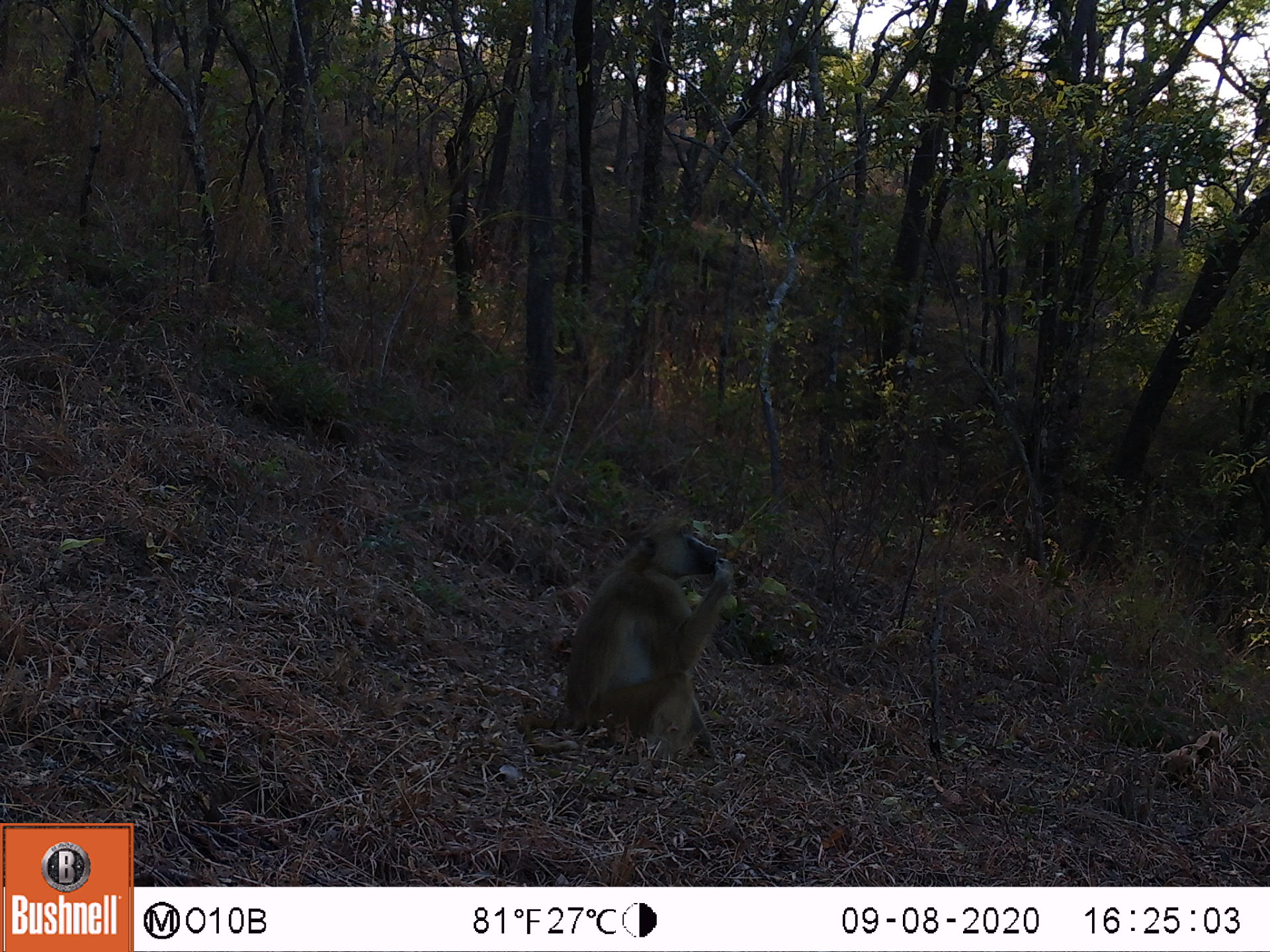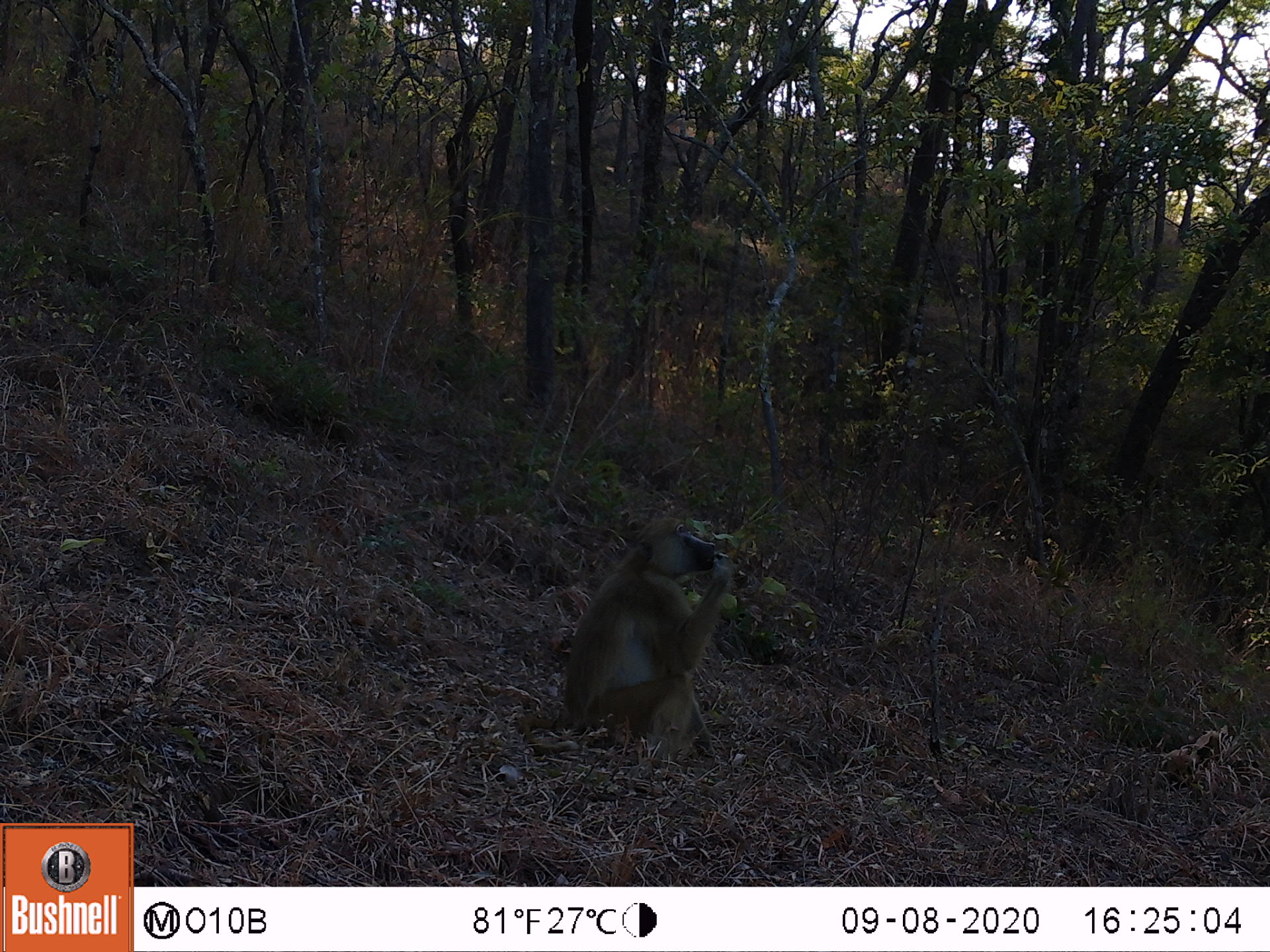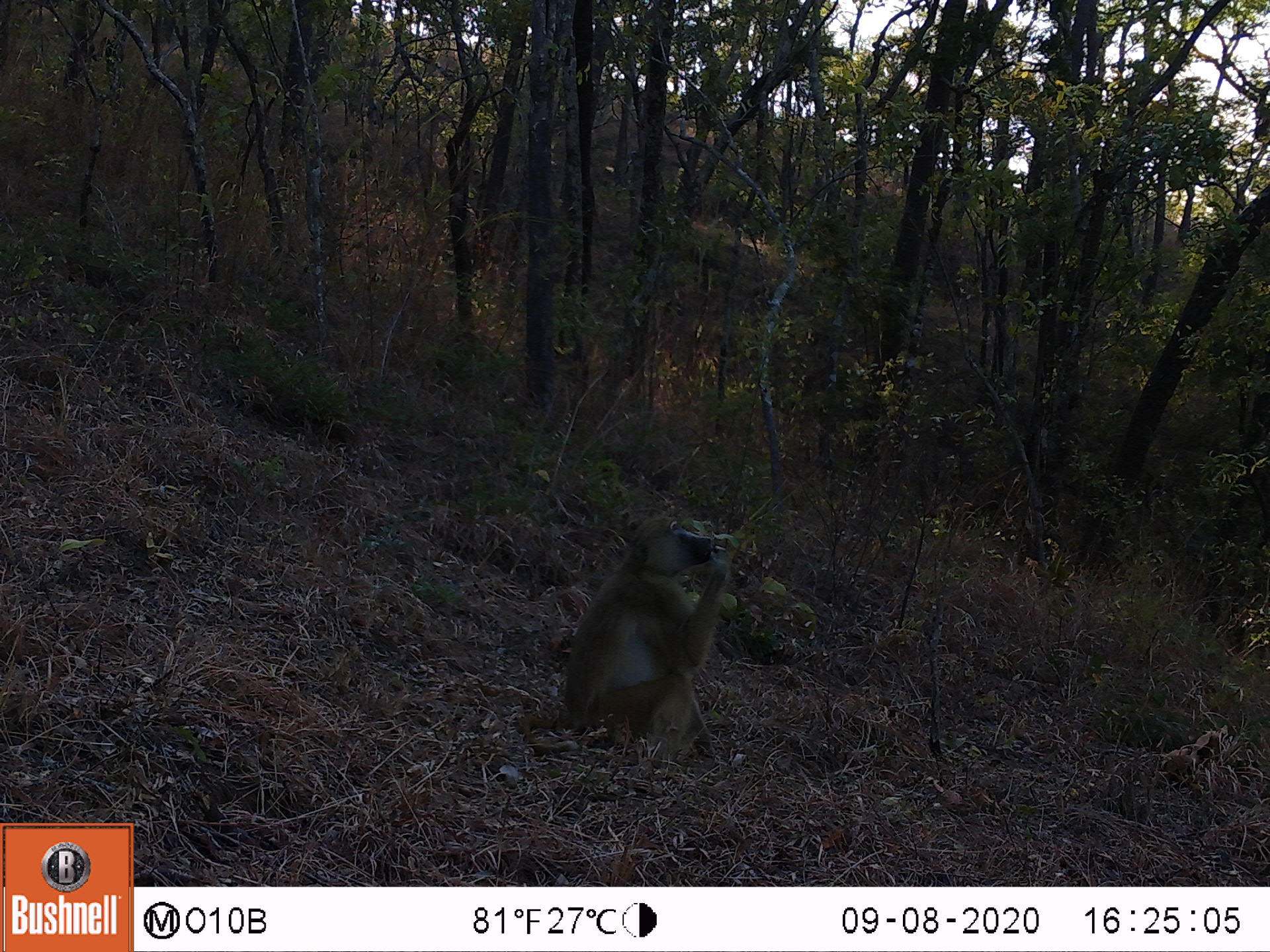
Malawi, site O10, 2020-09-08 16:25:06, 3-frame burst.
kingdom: Animalia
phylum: Chordata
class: Mammalia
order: Primates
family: Cercopithecidae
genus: Papio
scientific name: Papio cynocephalus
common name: yellow baboon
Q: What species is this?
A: Yellow baboon (Papio cynocephalus).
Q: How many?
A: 1.